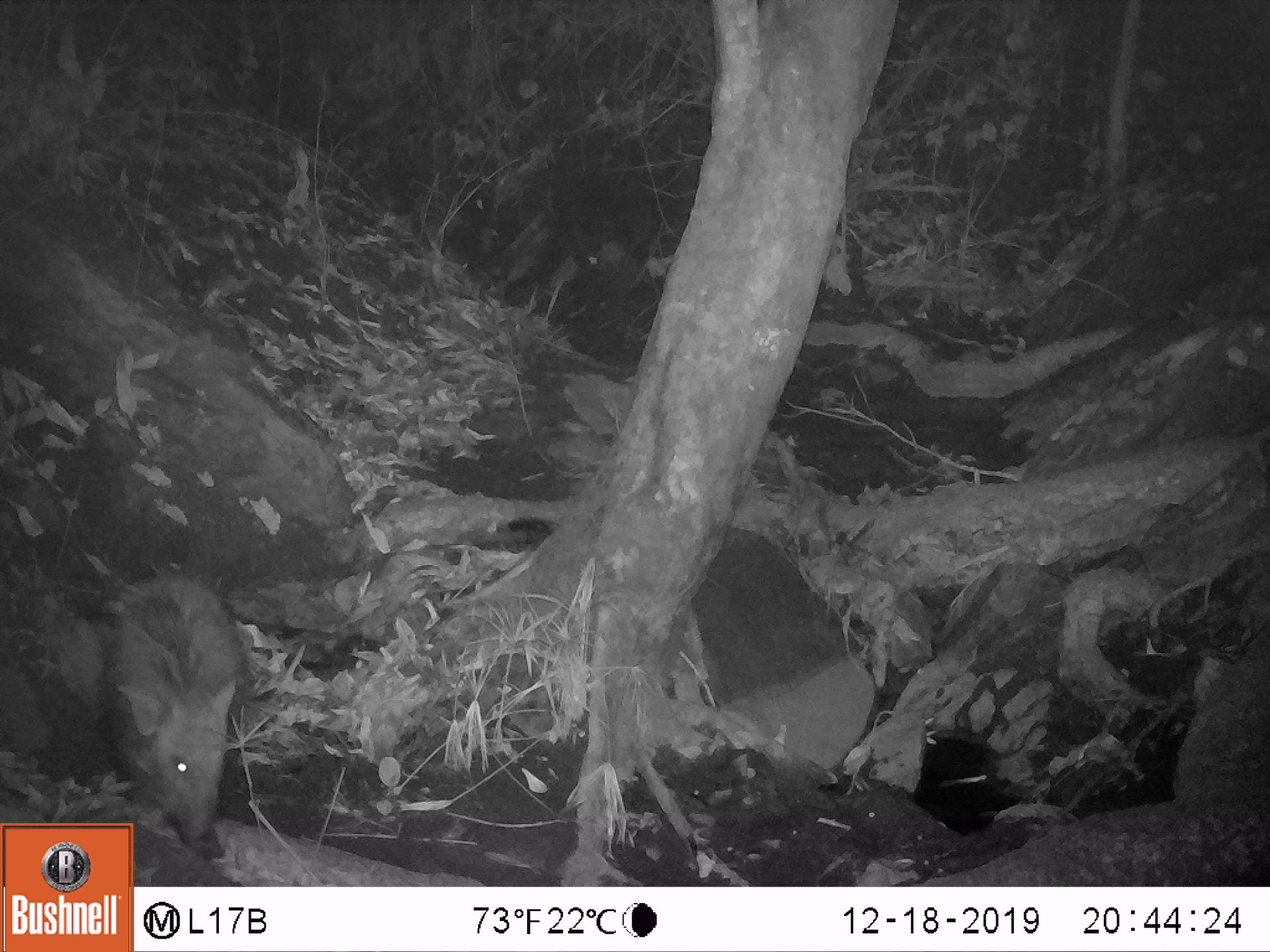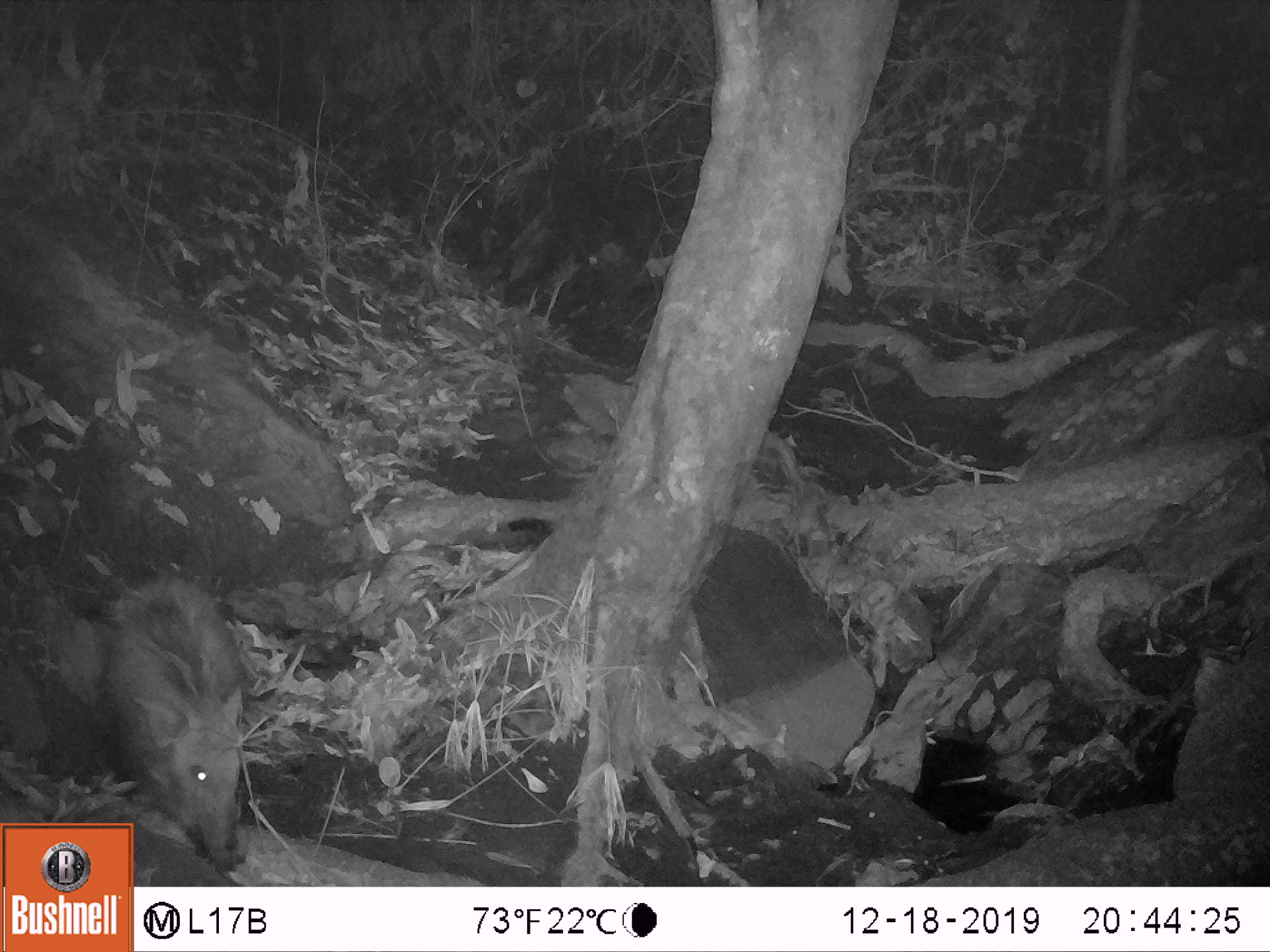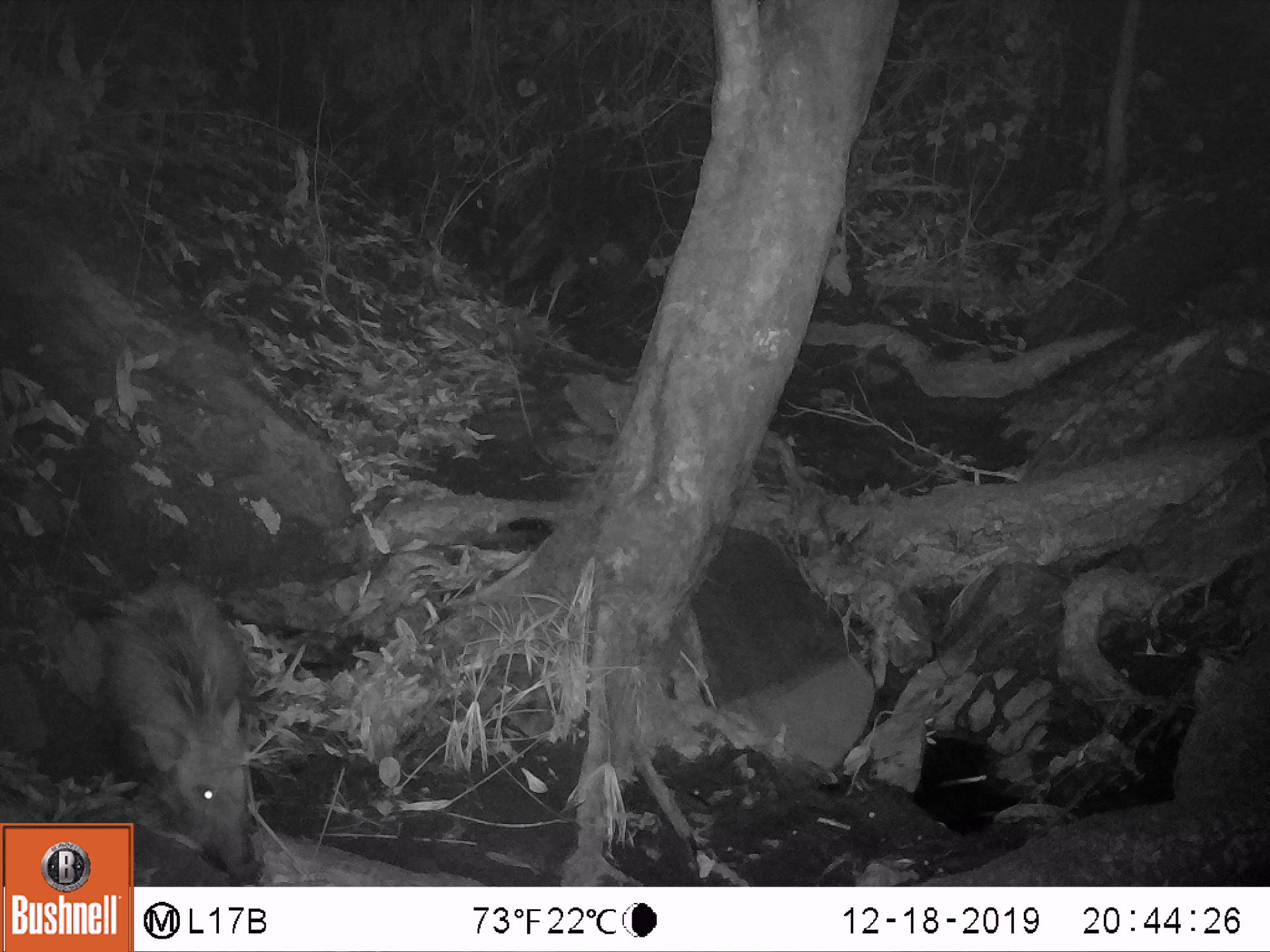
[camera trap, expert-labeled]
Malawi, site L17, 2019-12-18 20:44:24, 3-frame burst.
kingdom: Animalia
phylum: Chordata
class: Mammalia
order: Artiodactyla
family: Suidae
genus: Potamochoerus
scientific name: Potamochoerus larvatus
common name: bushpig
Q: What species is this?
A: Bushpig (Potamochoerus larvatus).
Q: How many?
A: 1.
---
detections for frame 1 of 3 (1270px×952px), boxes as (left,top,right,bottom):
bushpig: (85,561,246,820)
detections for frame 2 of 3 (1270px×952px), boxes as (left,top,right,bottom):
bushpig: (139,564,256,875)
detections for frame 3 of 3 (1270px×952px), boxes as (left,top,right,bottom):
bushpig: (136,571,273,881)